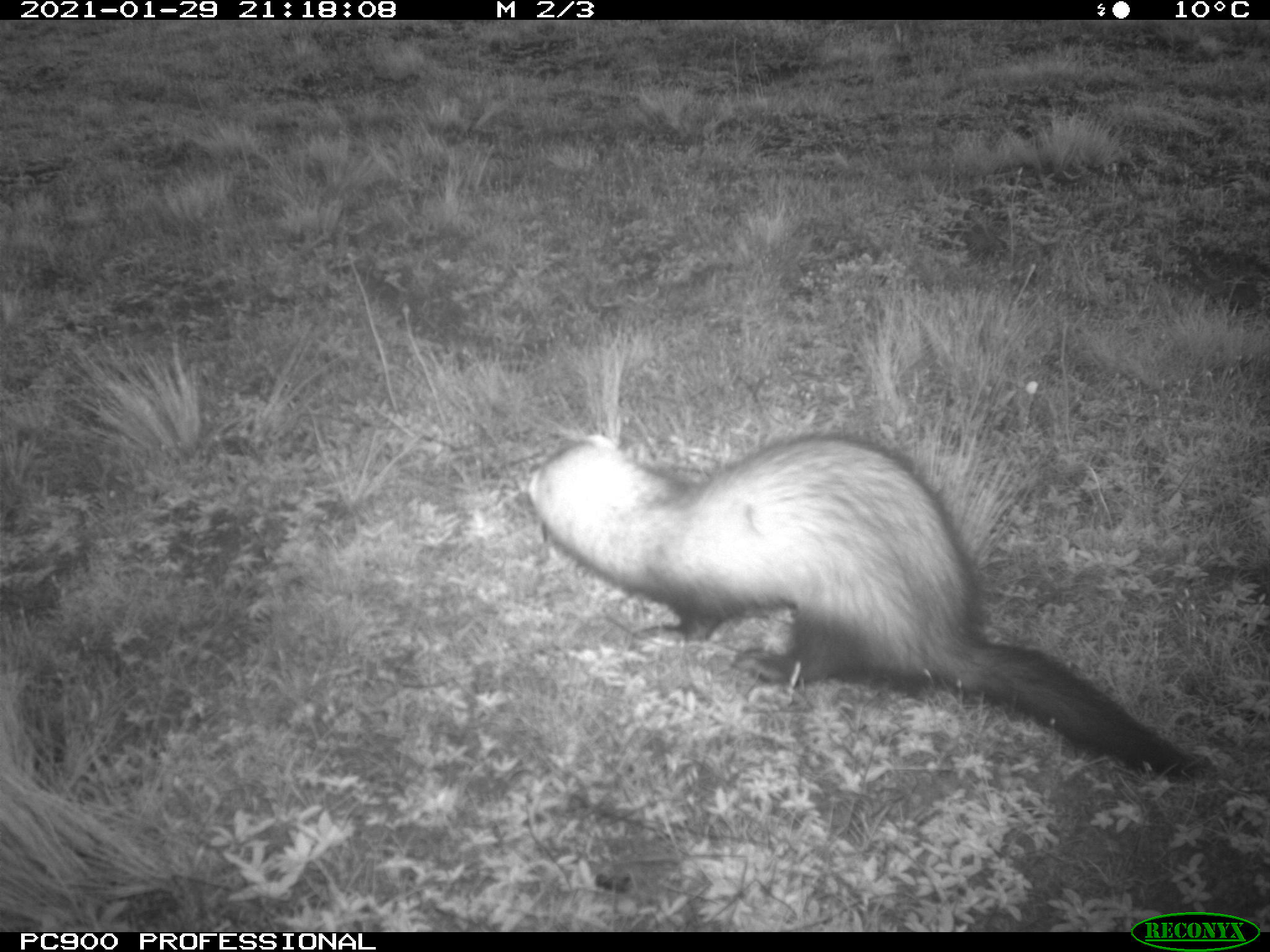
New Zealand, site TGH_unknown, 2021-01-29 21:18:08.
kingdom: Animalia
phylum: Chordata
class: Mammalia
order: Carnivora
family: Mustelidae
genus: Mustela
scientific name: Mustela furo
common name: ferret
Ferret (Mustela furo).